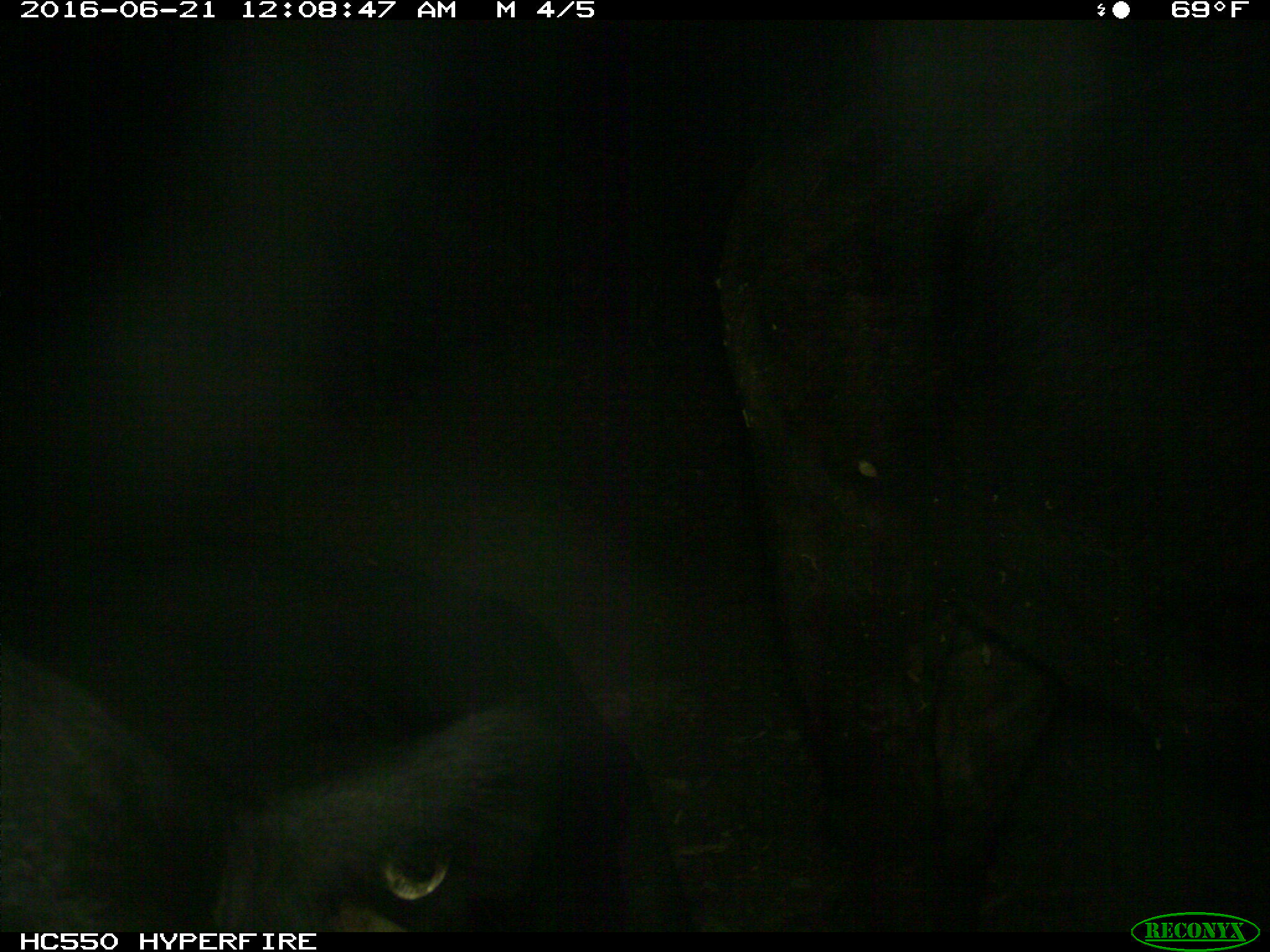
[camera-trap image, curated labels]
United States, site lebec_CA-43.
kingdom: Animalia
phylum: Chordata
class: Mammalia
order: Artiodactyla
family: Bovidae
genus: Bos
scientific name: Bos taurus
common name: domestic cow